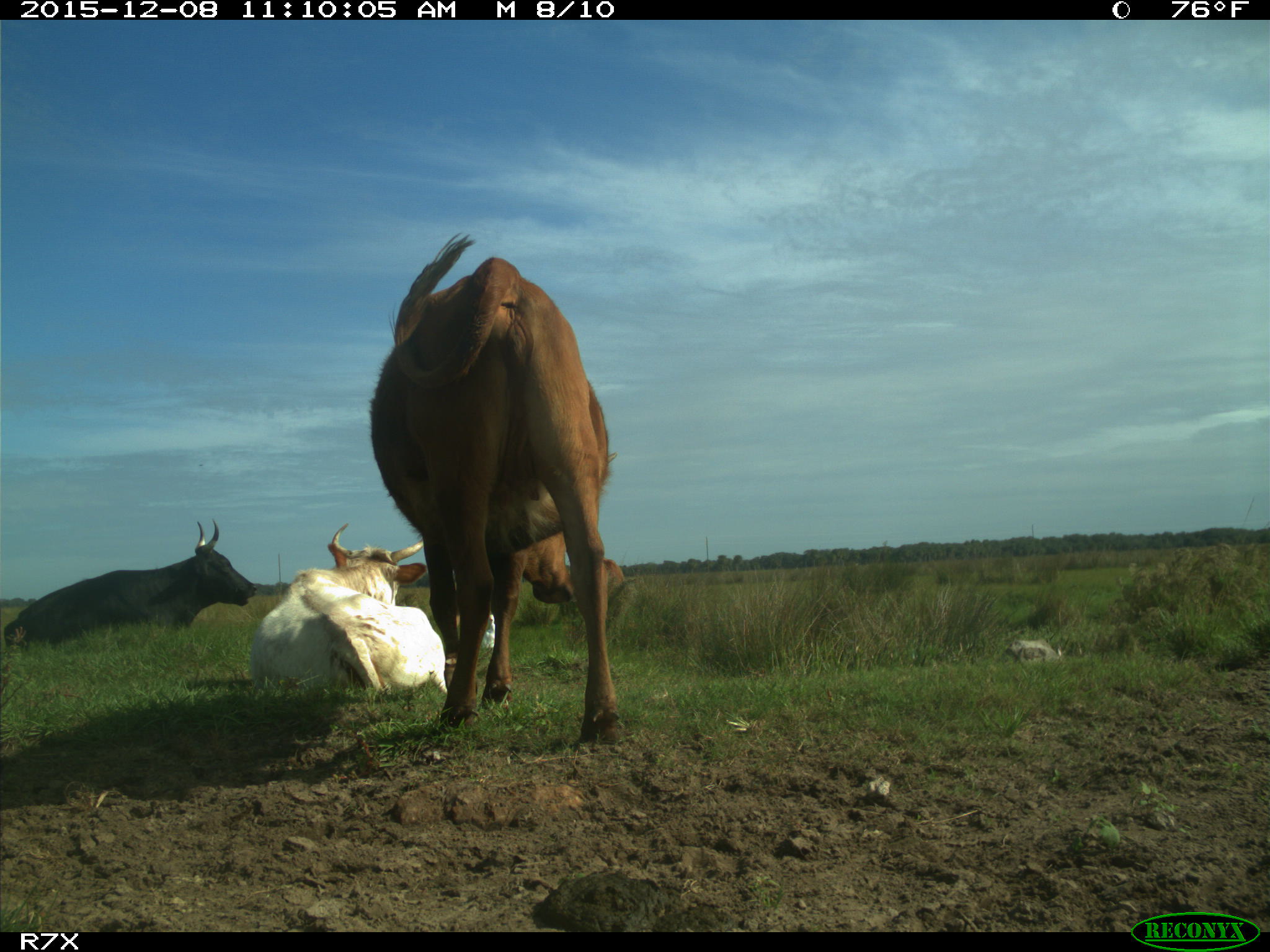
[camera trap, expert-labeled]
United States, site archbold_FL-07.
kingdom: Animalia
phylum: Chordata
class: Mammalia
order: Artiodactyla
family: Bovidae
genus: Bos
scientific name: Bos taurus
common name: domestic cow